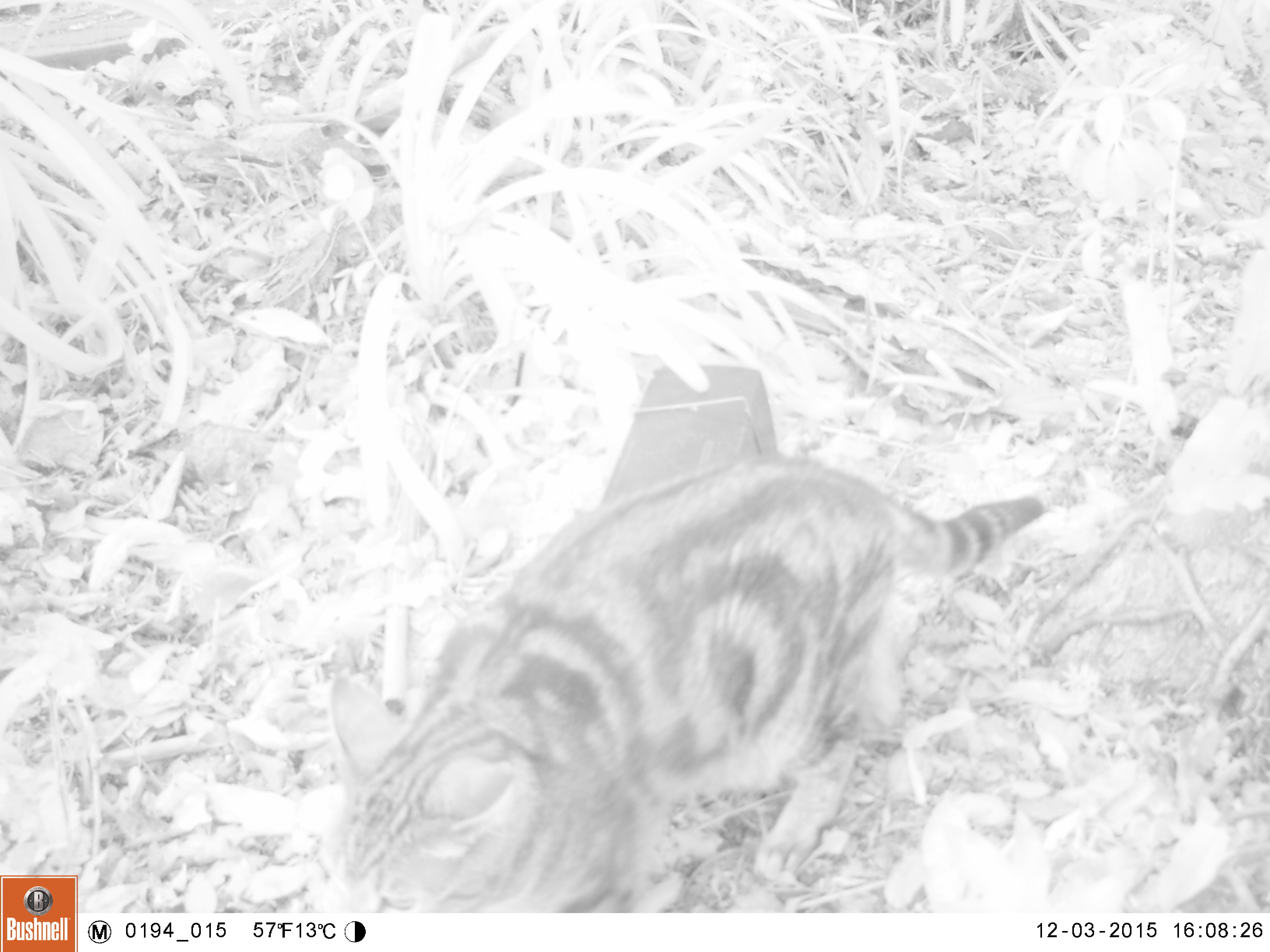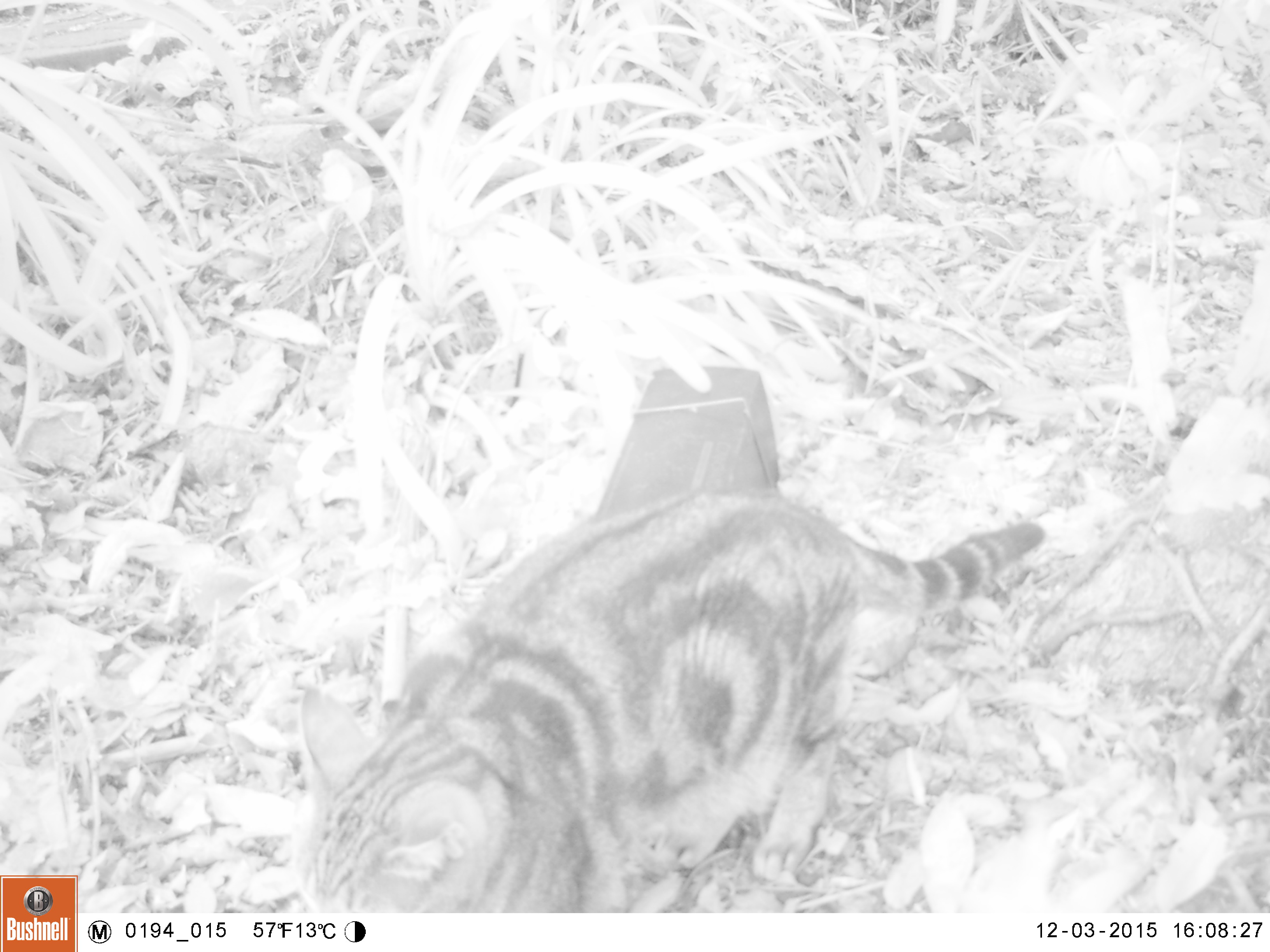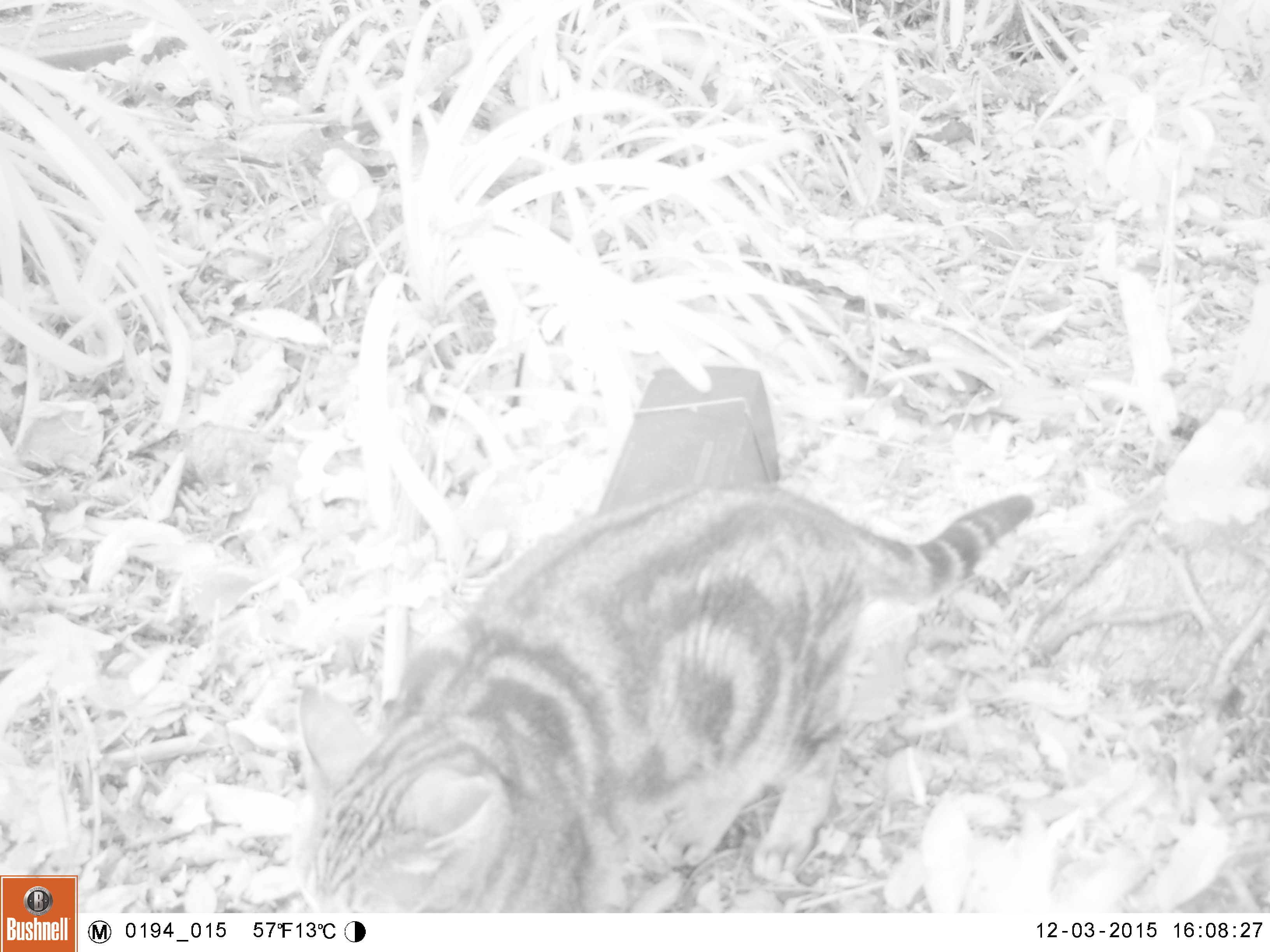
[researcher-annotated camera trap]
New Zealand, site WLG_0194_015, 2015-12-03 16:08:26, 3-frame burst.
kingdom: Animalia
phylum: Chordata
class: Mammalia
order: Carnivora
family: Felidae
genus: Felis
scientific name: Felis catus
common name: domestic cat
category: cat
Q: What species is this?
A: Cat (domestic cat) (Felis catus).